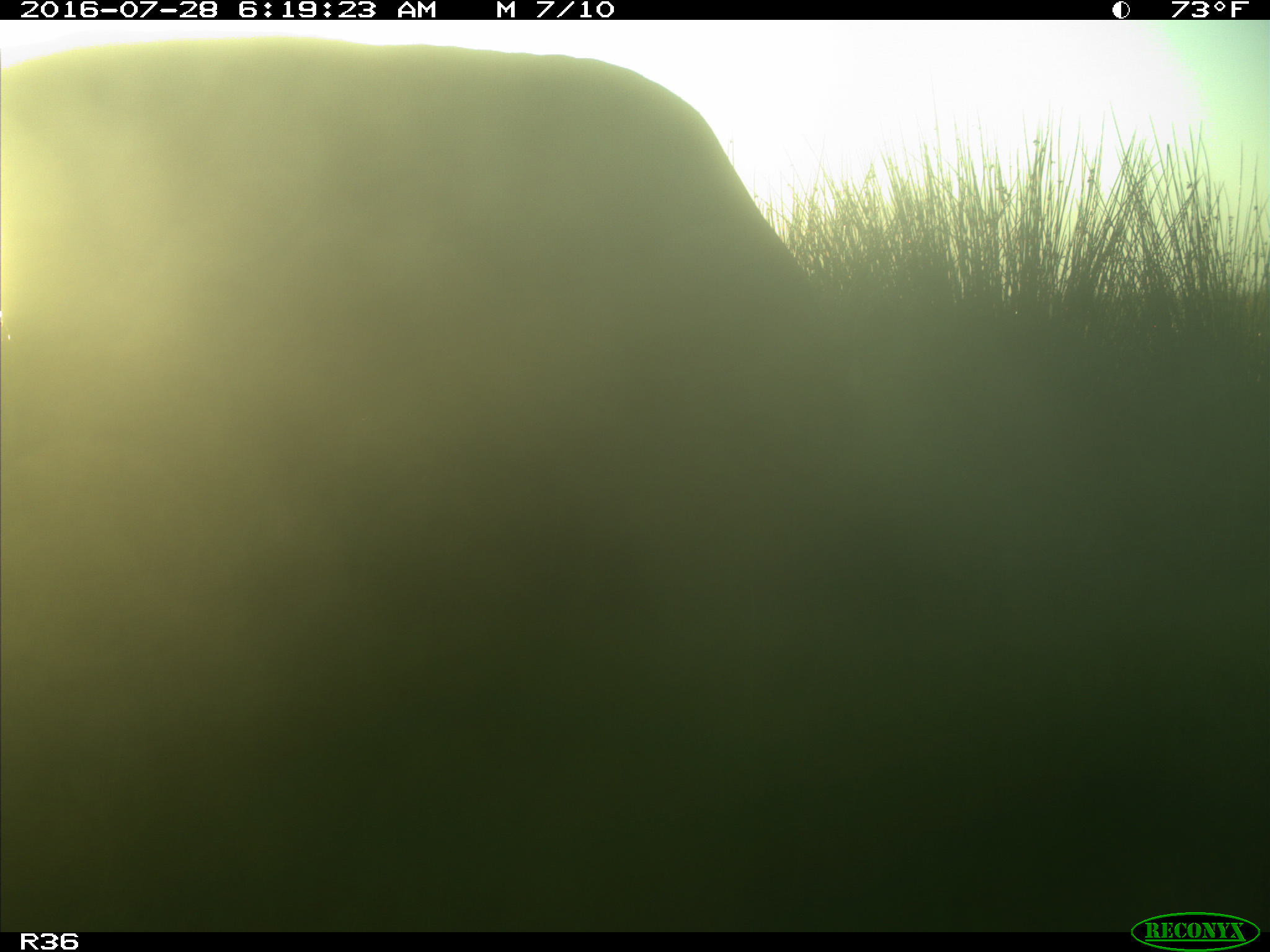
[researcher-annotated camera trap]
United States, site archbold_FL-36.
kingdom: Animalia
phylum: Chordata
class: Mammalia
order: Artiodactyla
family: Bovidae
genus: Bos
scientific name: Bos taurus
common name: domestic cow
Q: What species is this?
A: Bos taurus (domestic cow).